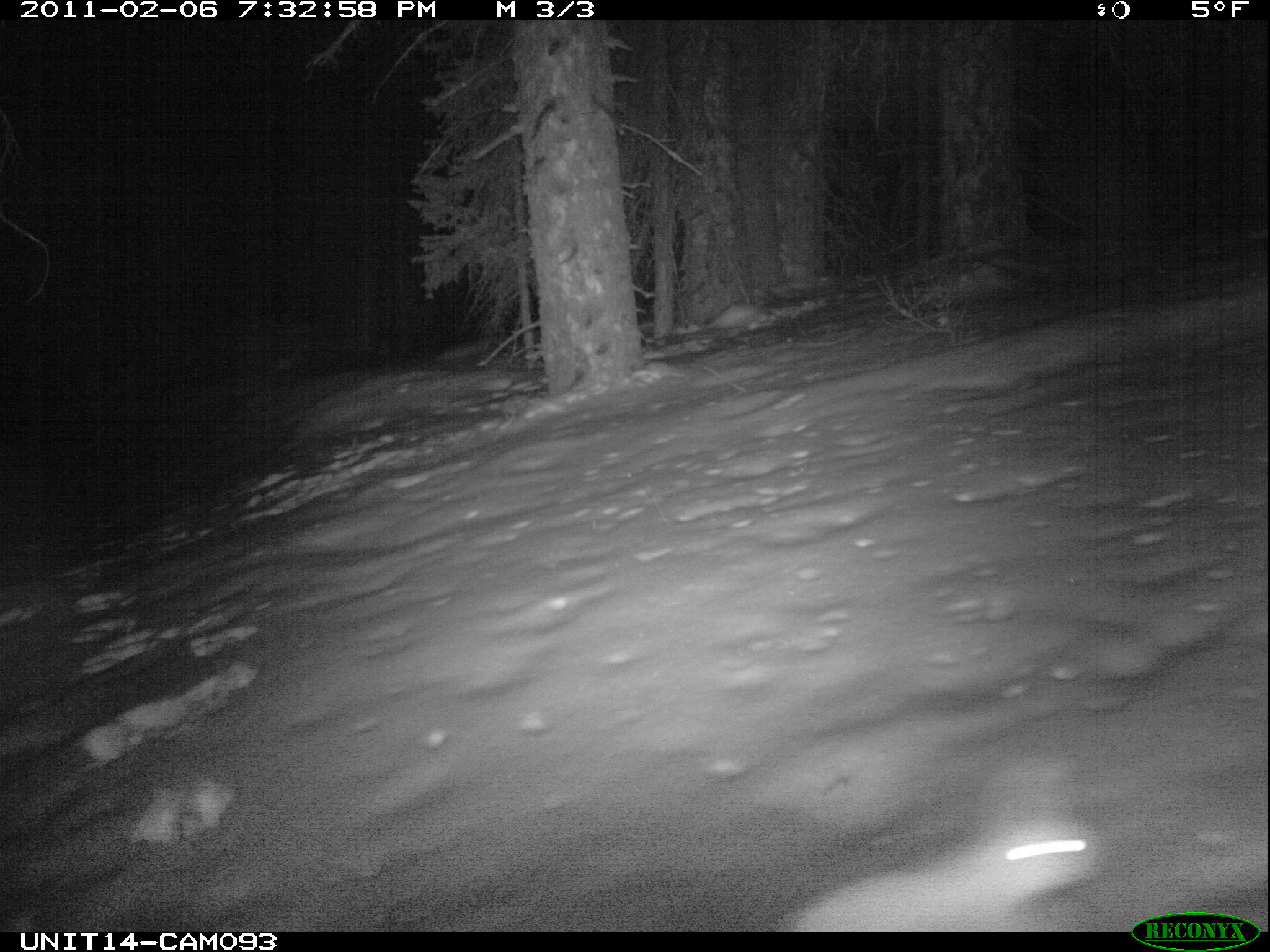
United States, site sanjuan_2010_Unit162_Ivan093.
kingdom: Animalia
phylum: Chordata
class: Mammalia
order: Lagomorpha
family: Leporidae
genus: Lepus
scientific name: Lepus americanus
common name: snowshoe hare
Lepus americanus (snowshoe hare).